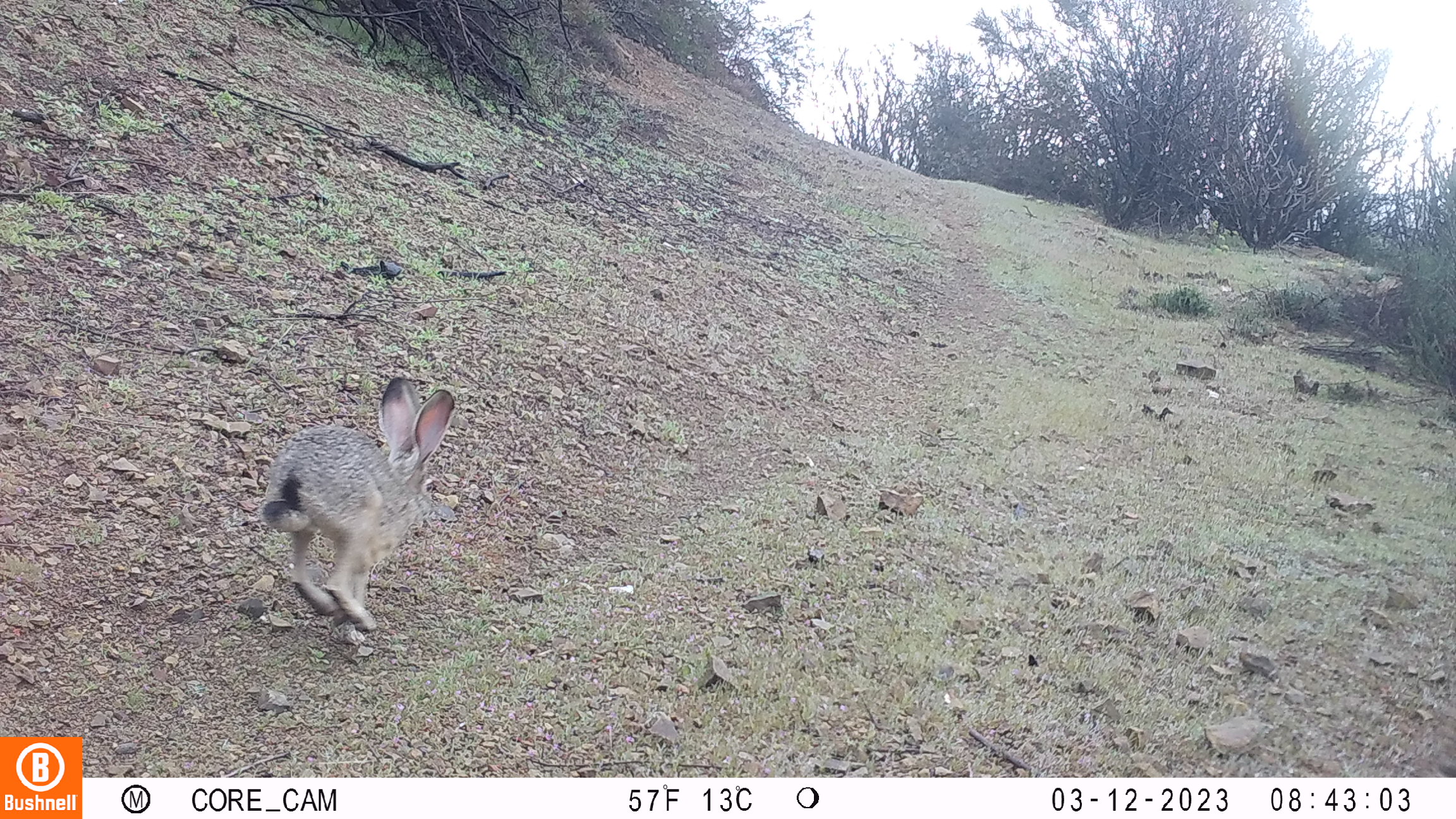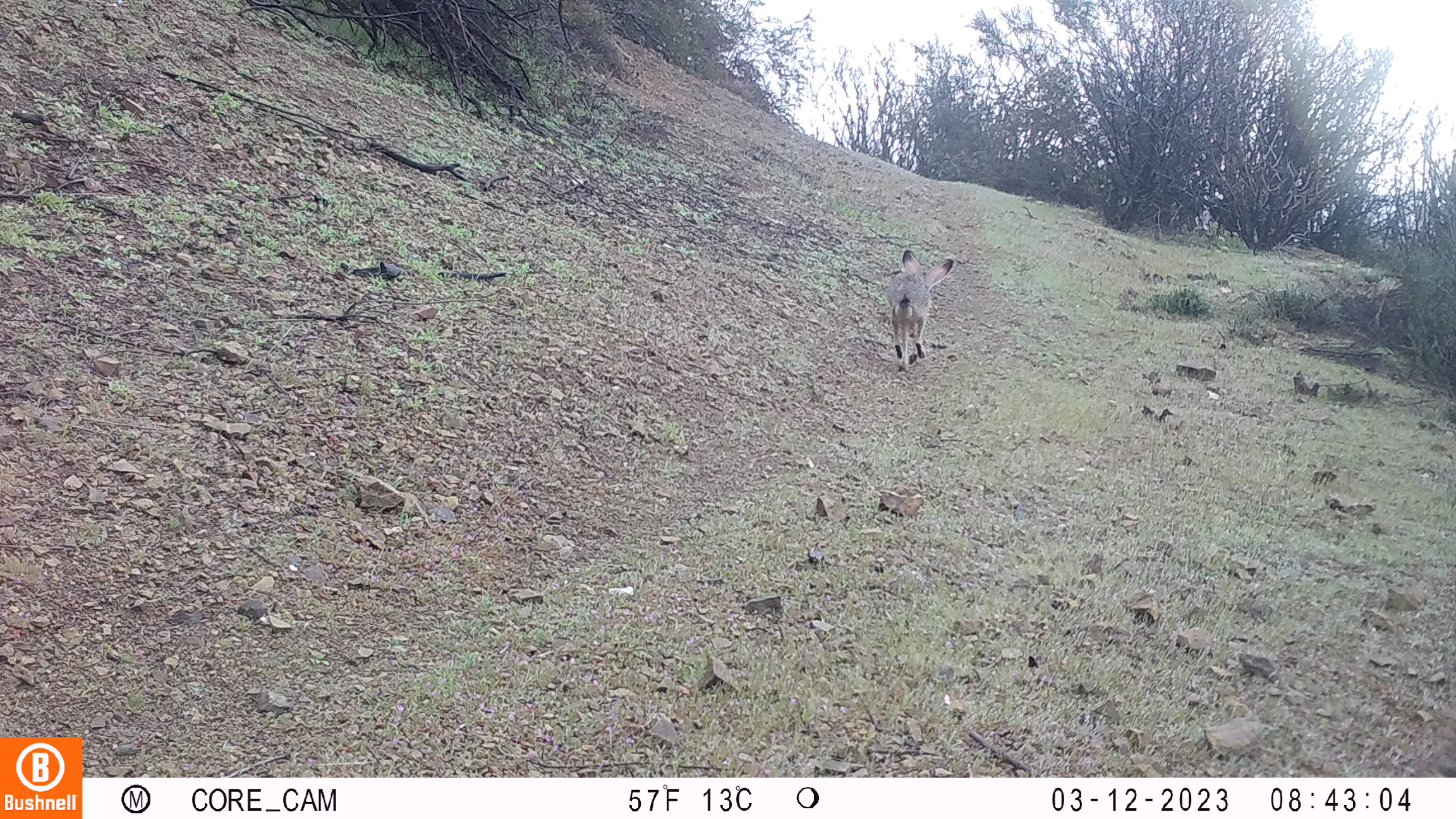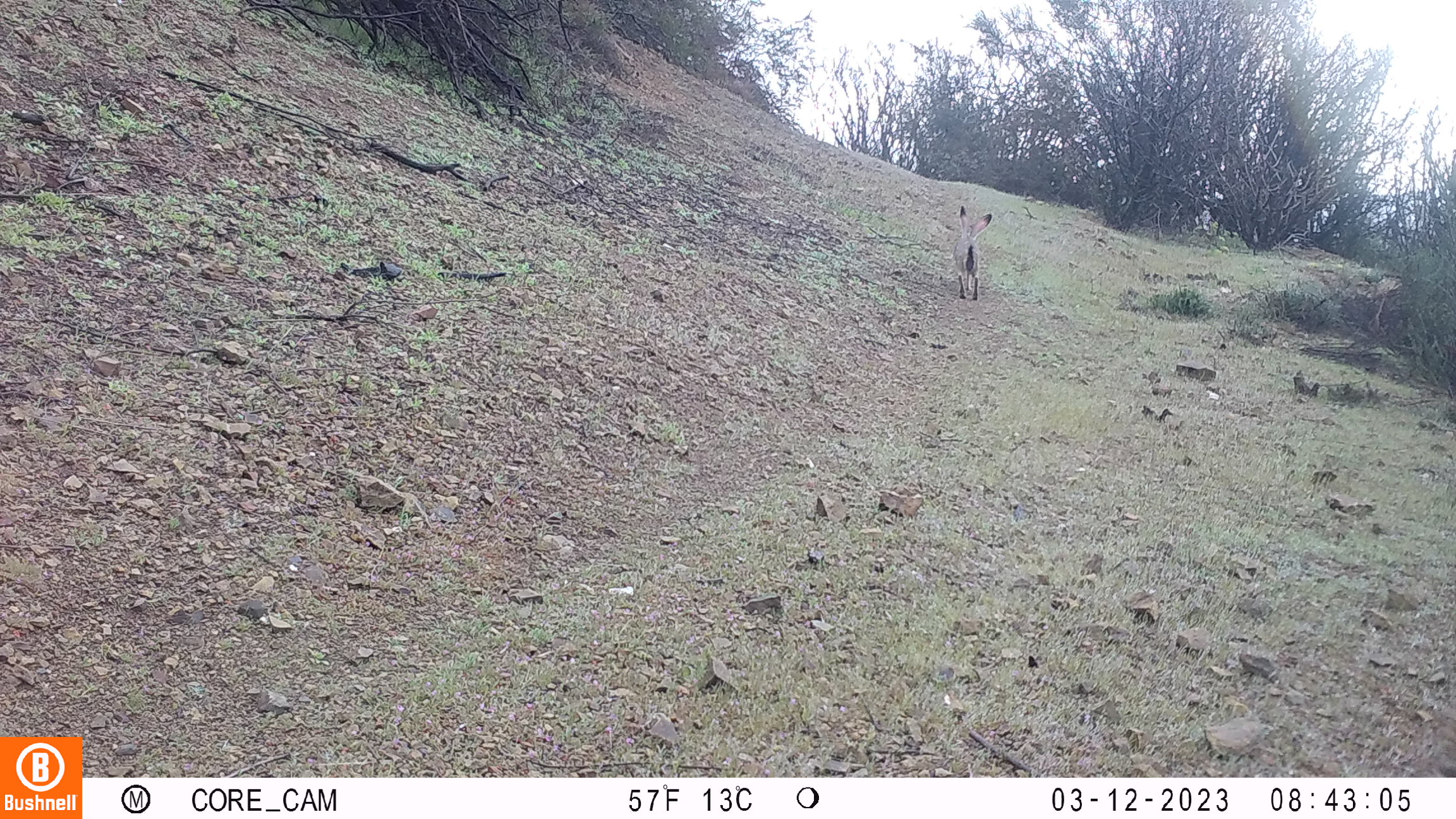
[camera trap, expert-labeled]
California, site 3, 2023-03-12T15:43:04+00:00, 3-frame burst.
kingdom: Animalia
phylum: Chordata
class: Mammalia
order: Lagomorpha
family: Leporidae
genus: Lepus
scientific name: Lepus californicus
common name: black-tailed jackrabbit